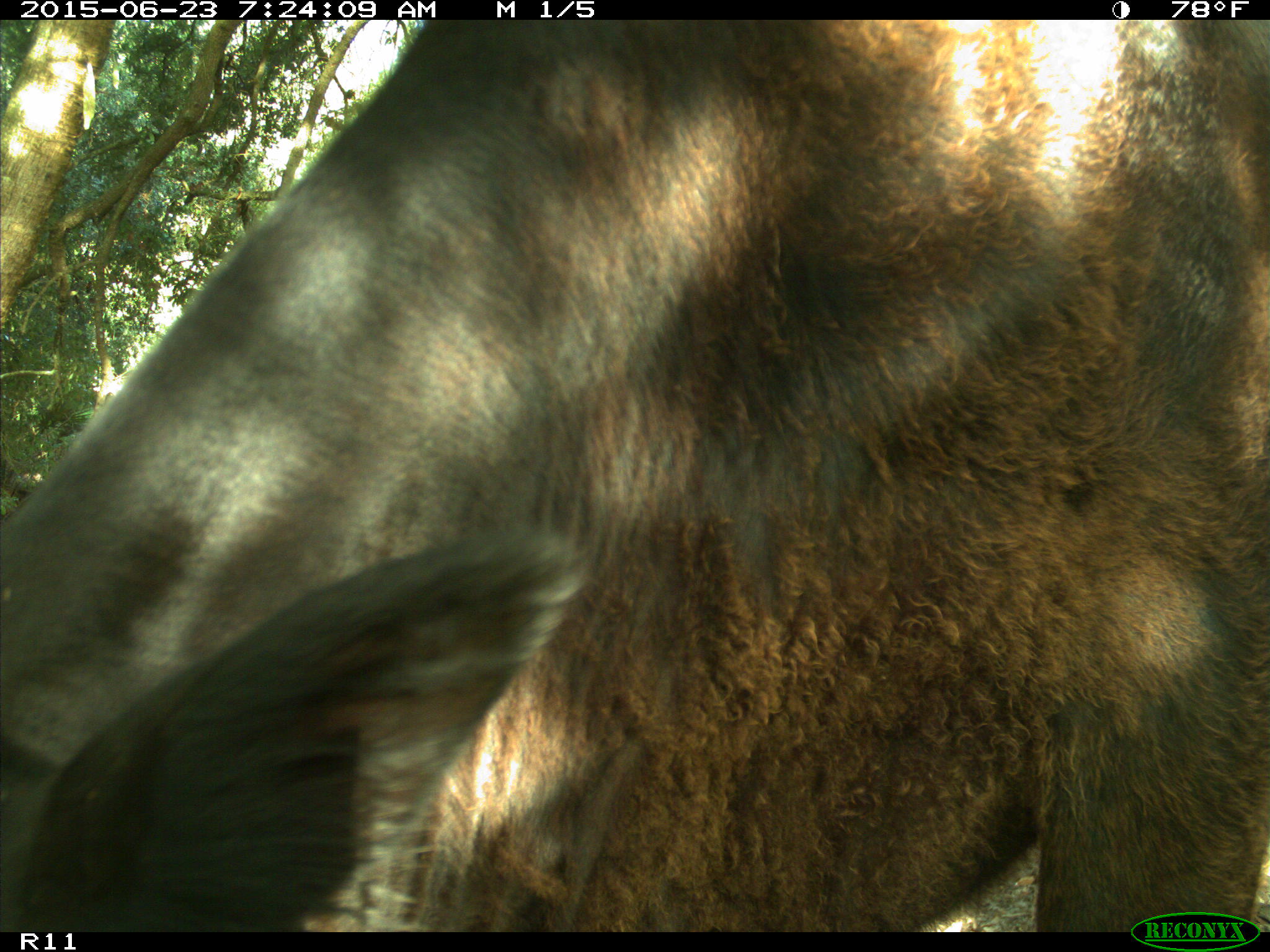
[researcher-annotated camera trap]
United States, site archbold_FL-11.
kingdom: Animalia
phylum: Chordata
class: Mammalia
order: Artiodactyla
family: Bovidae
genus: Bos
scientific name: Bos taurus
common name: domestic cow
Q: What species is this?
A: Bos taurus (domestic cow).